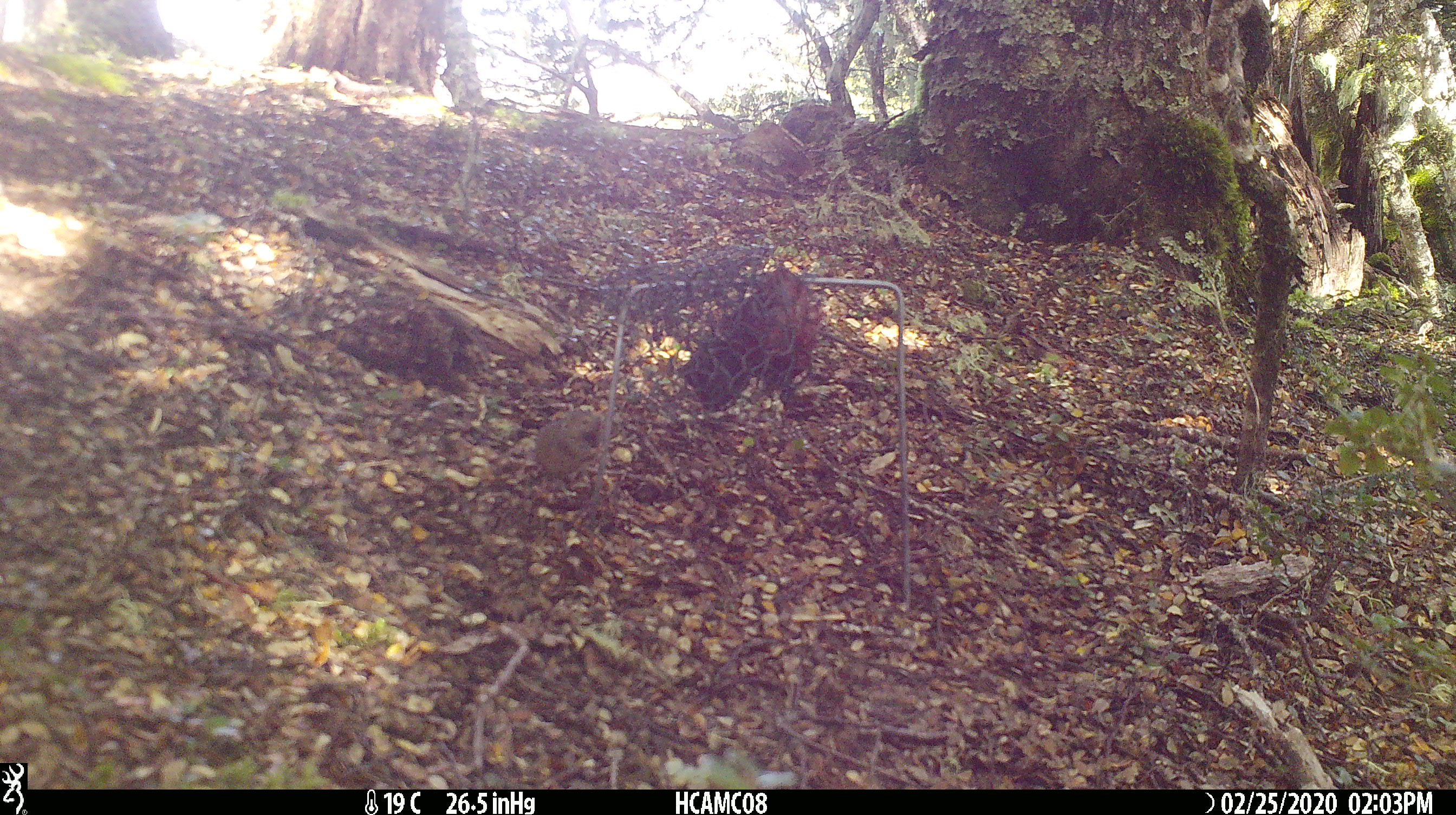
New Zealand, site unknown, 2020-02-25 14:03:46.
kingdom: Animalia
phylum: Chordata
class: Mammalia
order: Rodentia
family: Muridae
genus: Mus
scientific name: Mus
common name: mouse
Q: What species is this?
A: Mouse (Mus).